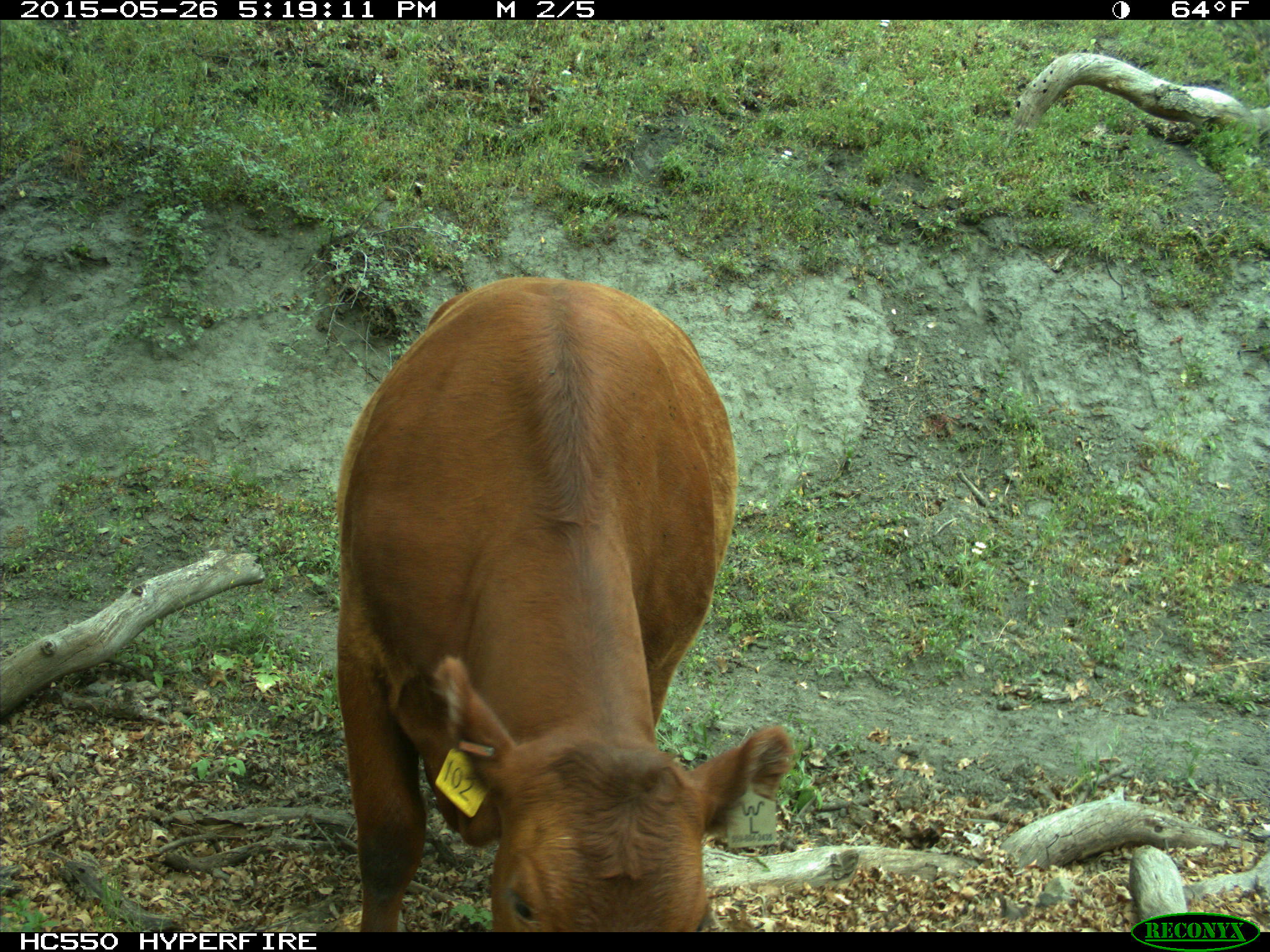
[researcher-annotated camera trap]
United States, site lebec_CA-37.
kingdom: Animalia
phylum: Chordata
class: Mammalia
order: Artiodactyla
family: Bovidae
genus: Bos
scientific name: Bos taurus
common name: domestic cow